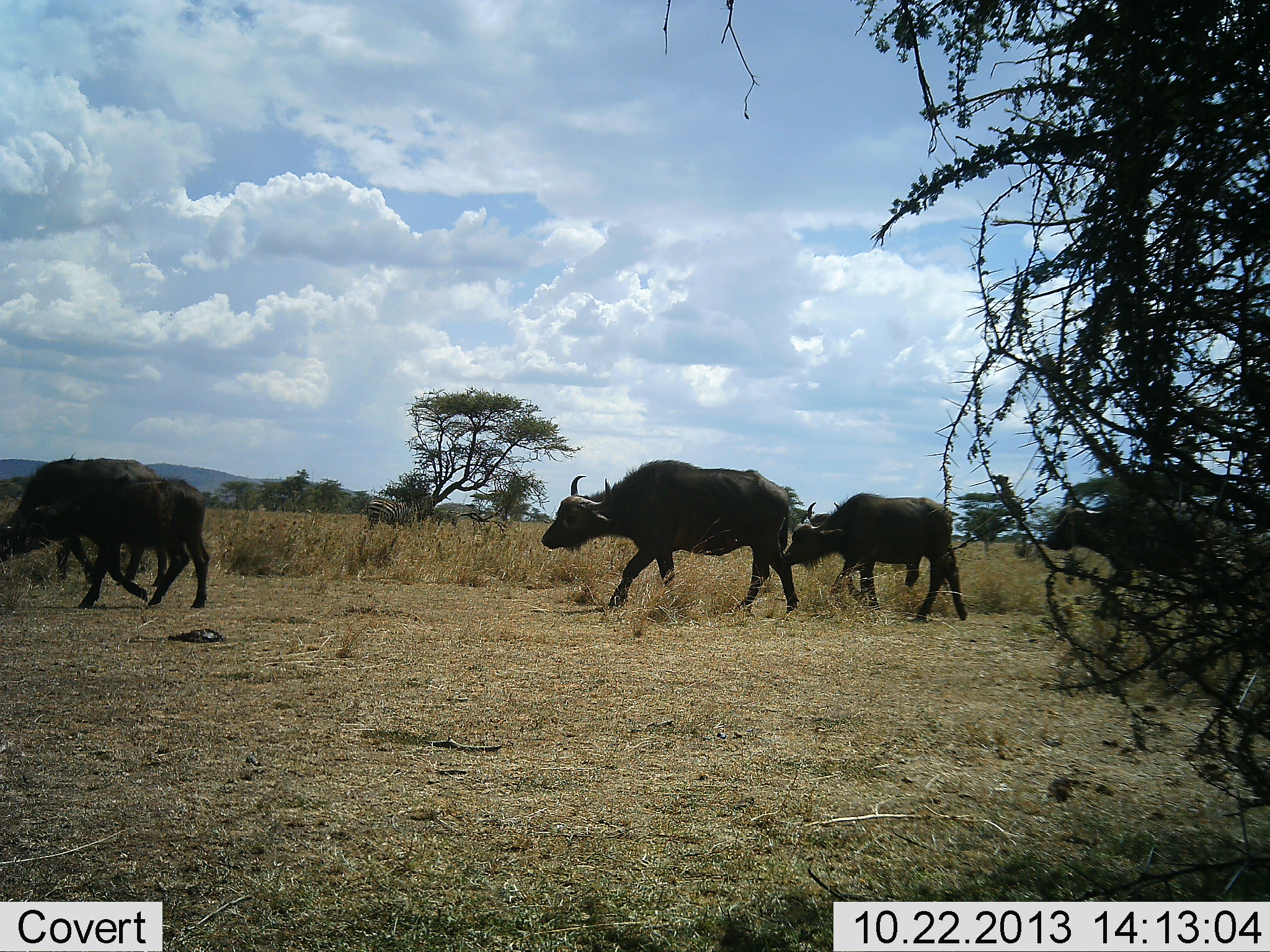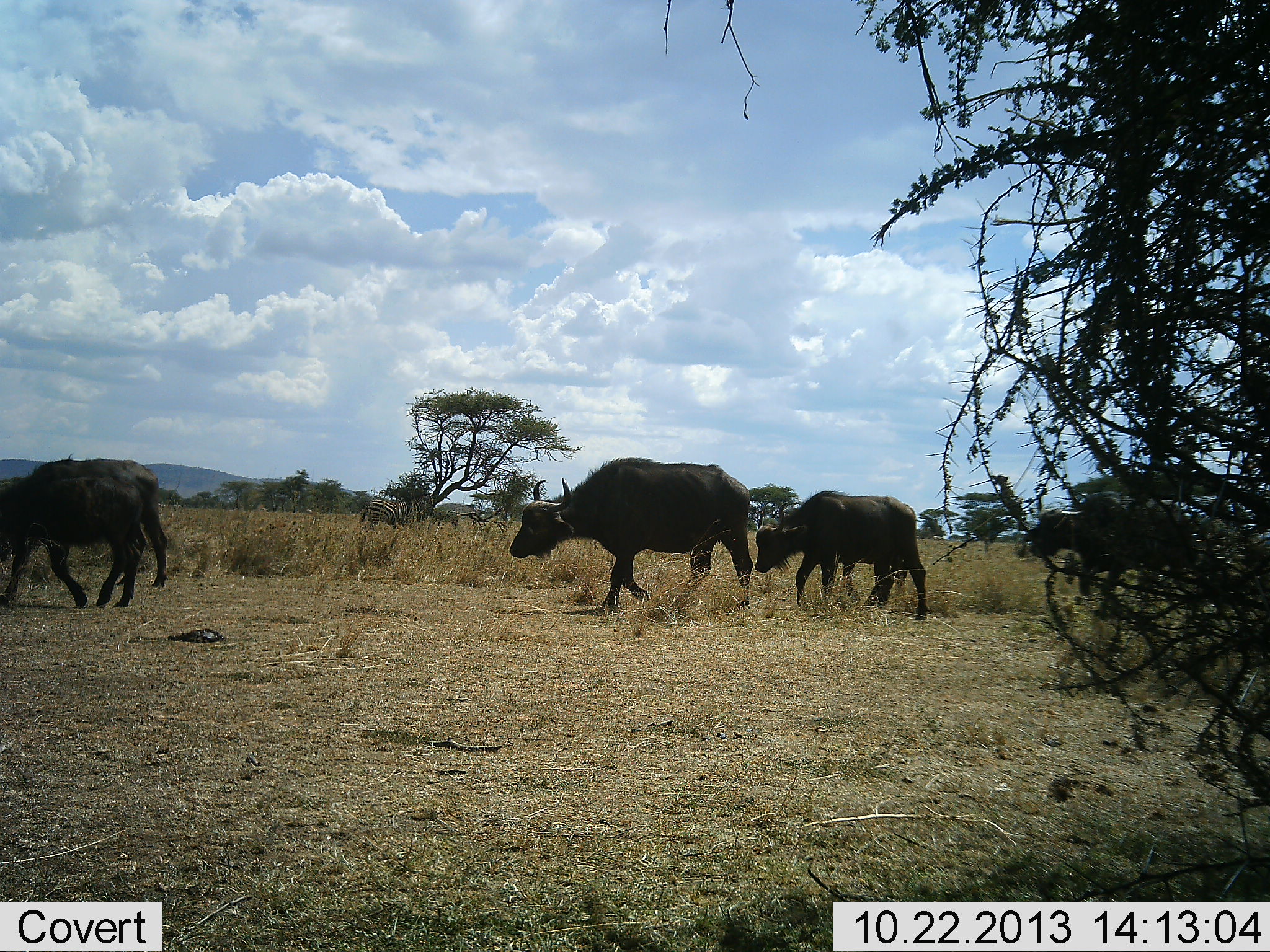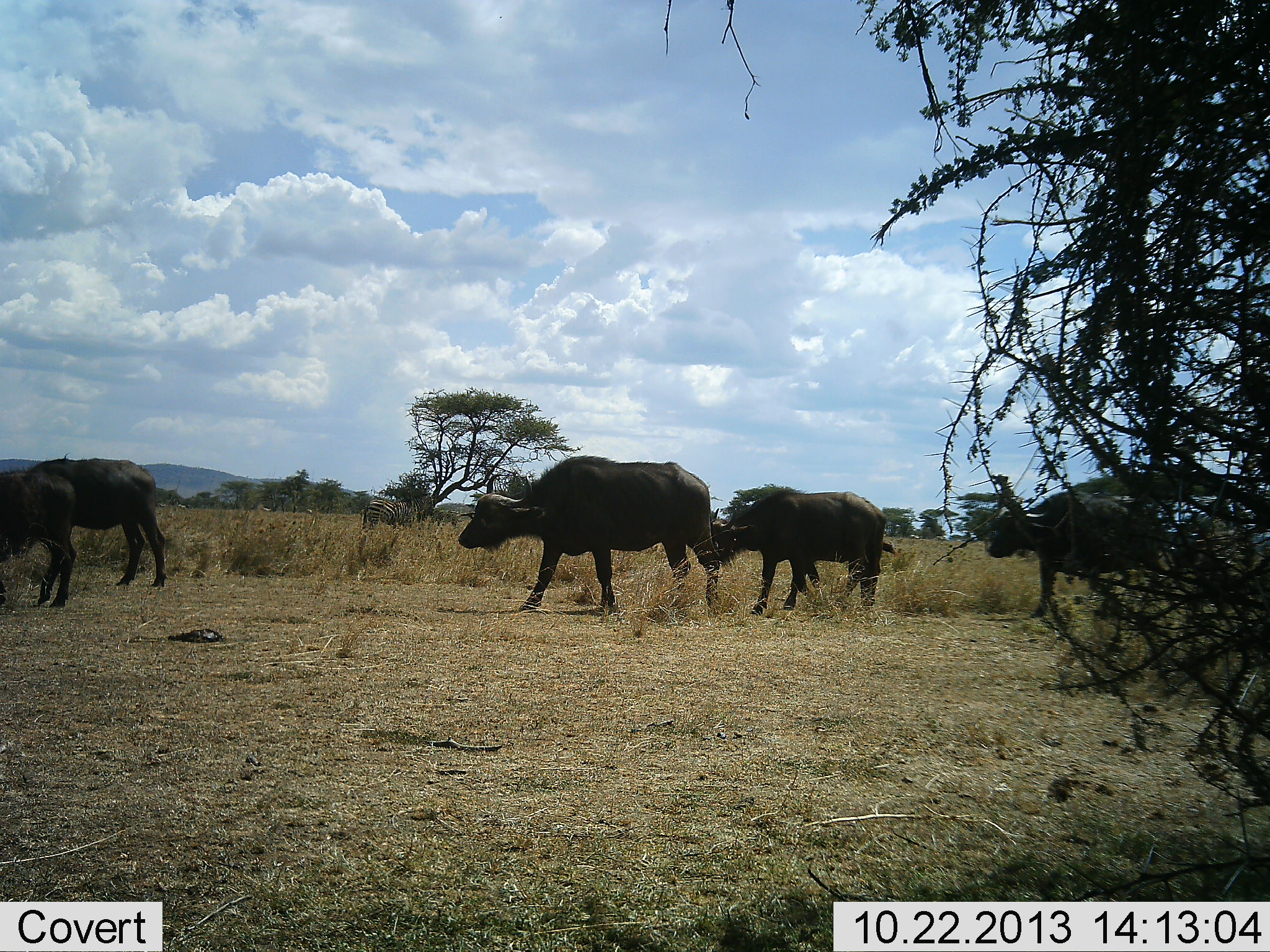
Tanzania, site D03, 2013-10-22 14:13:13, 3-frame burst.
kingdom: Animalia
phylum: Chordata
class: Mammalia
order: Artiodactyla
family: Bovidae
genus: Syncerus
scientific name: Syncerus caffer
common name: cape buffalo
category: buffalo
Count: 5.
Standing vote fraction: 0%.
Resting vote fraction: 0%.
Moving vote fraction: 100%.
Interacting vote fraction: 0%.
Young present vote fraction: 42%.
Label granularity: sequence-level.